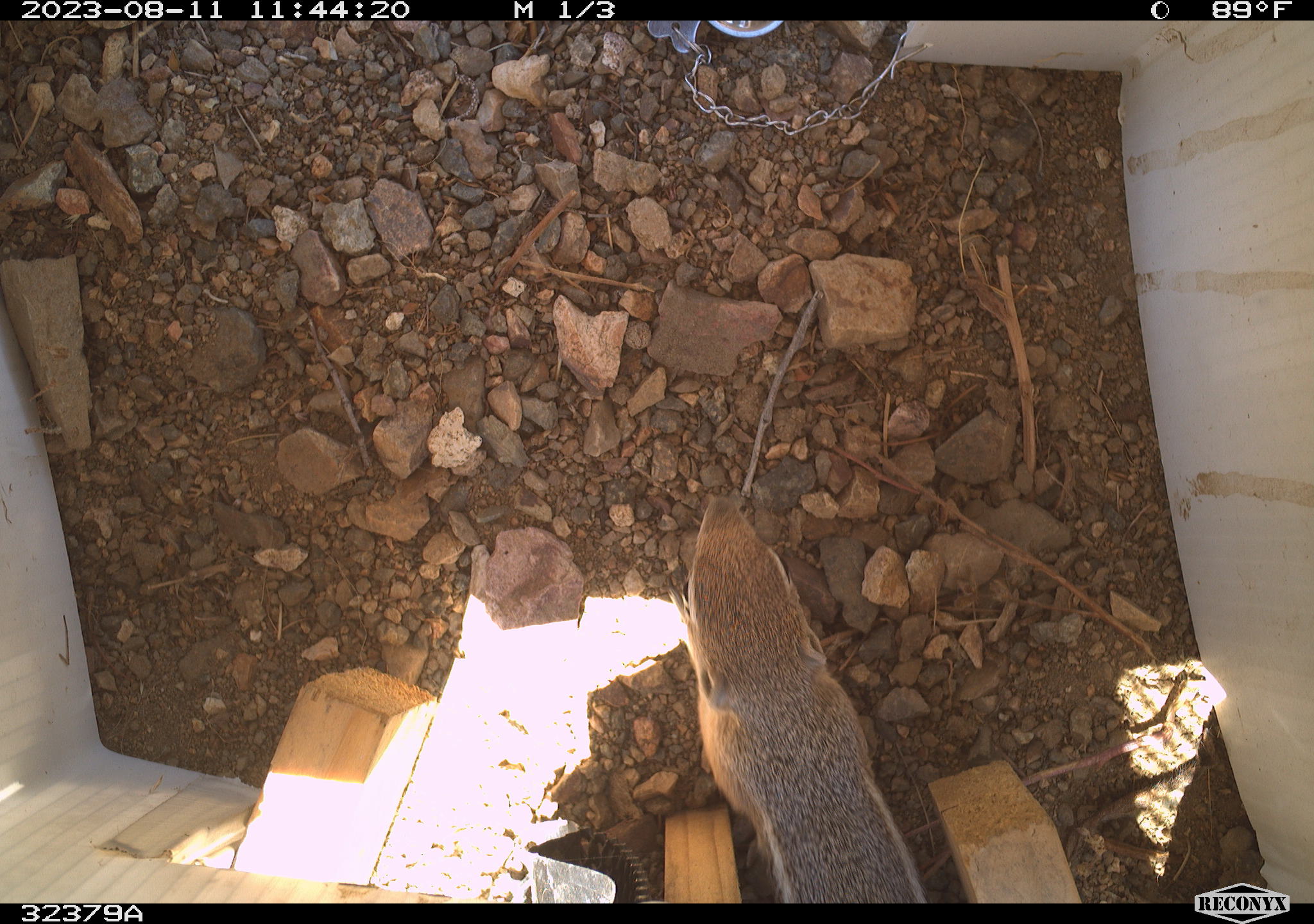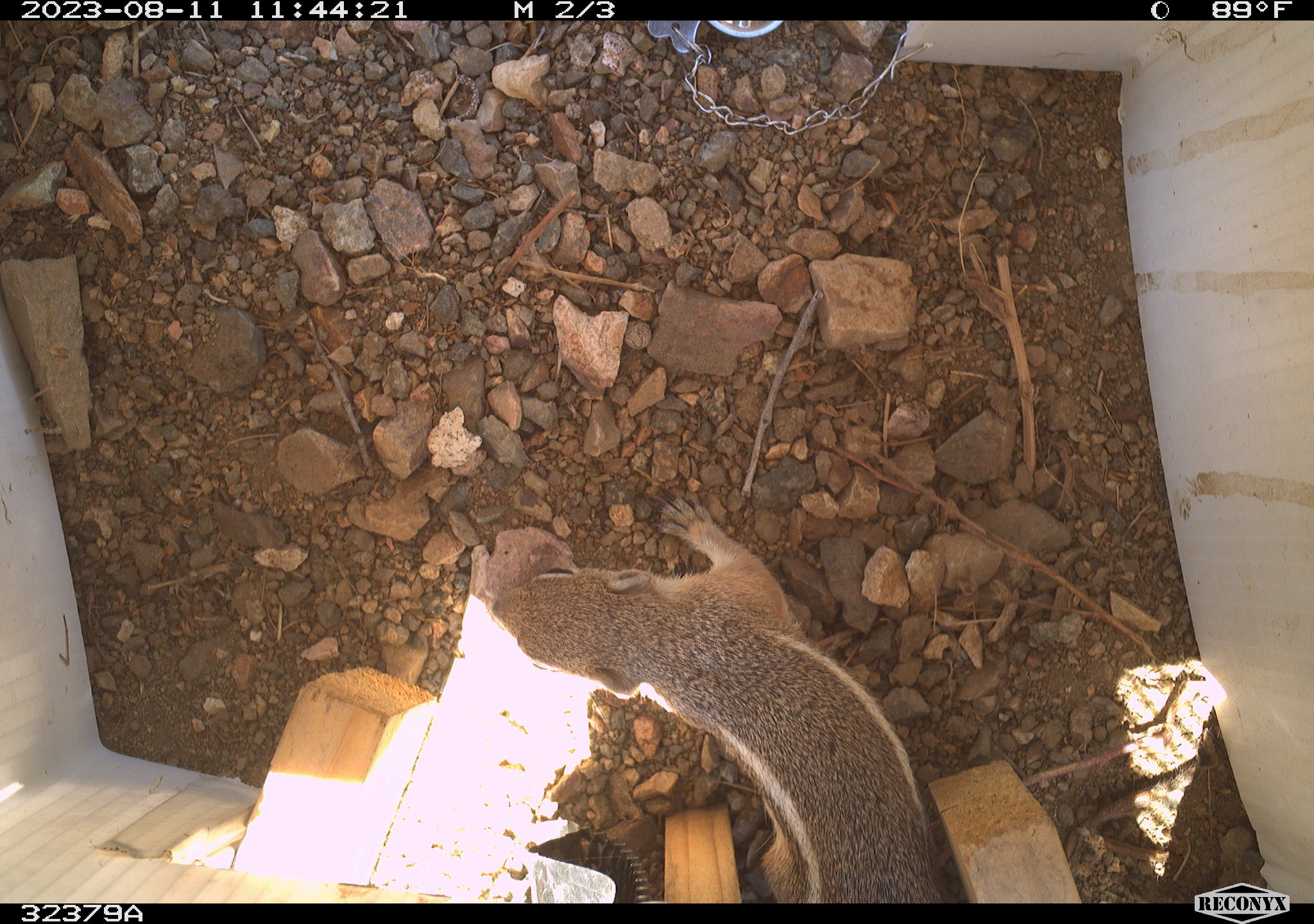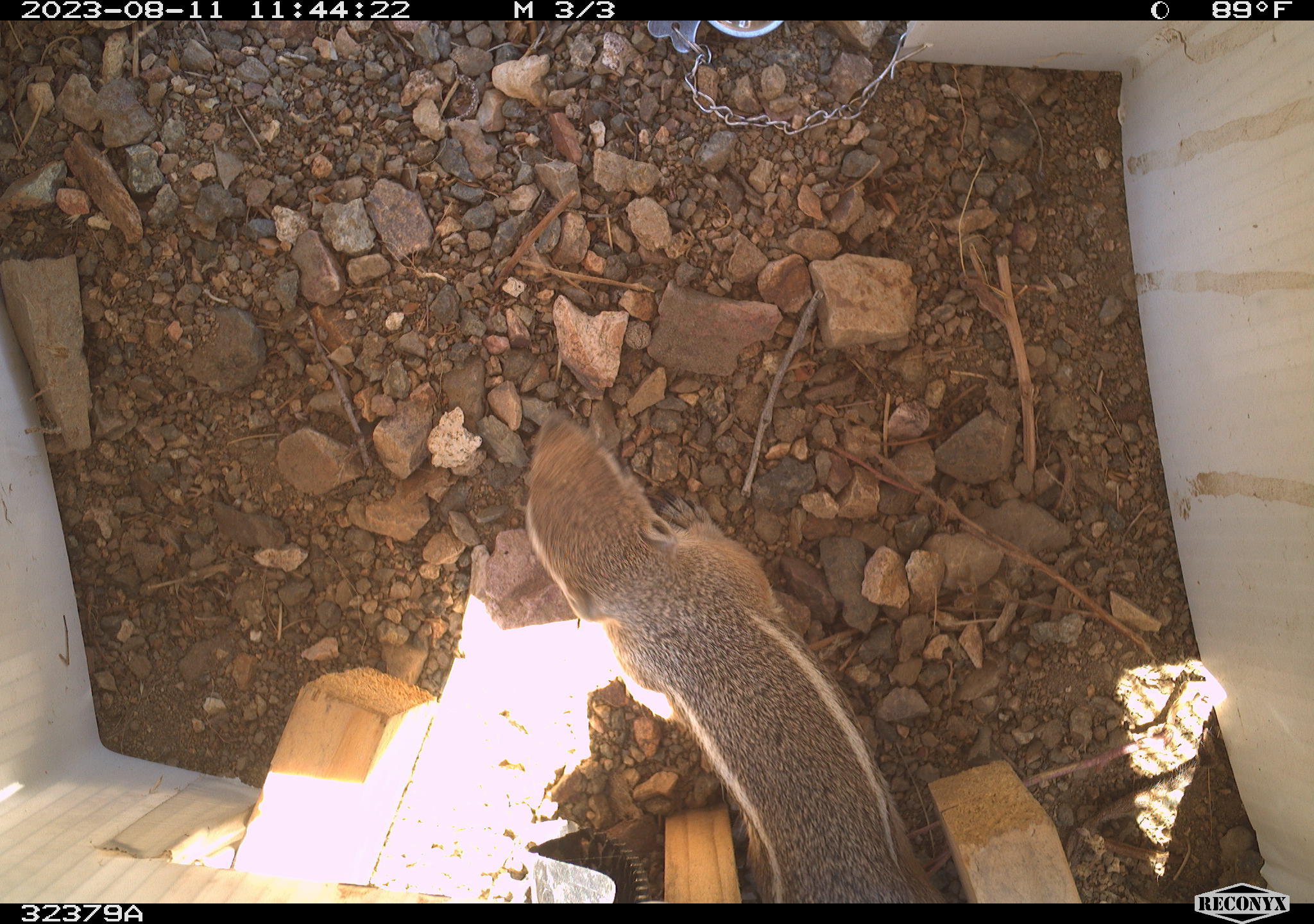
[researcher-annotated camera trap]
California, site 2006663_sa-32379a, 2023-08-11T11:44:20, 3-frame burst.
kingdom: Animalia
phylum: Chordata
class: Mammalia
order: Rodentia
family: Sciuridae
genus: Ammospermophilus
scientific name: Ammospermophilus leucurus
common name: white-tailed antelope squirrel